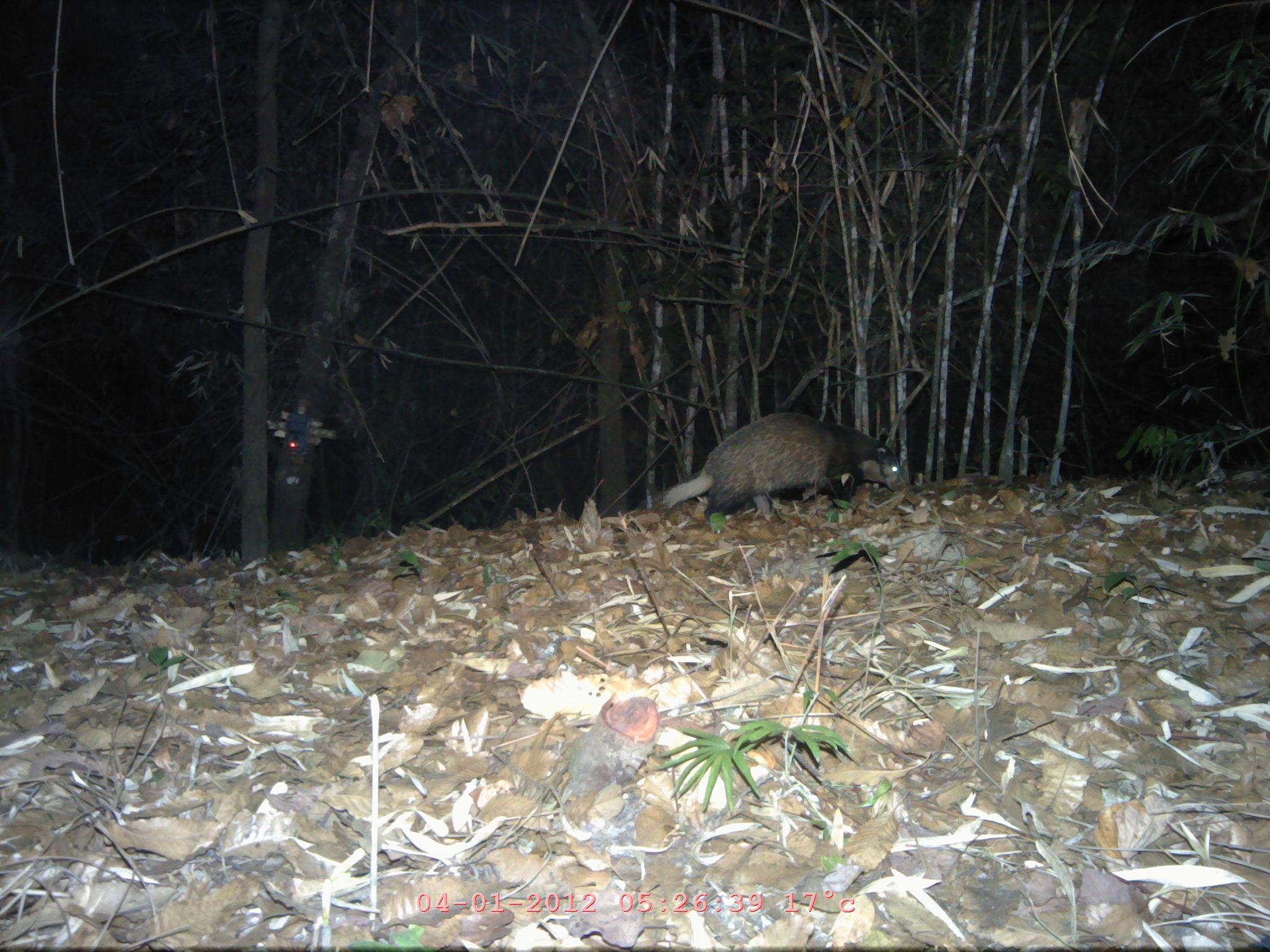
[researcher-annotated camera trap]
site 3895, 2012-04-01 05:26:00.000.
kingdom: Animalia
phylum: Chordata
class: Mammalia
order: Carnivora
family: Mustelidae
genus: Arctonyx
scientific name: Arctonyx collaris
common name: greater hog badger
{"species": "Arctonyx collaris (greater hog badger)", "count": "1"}